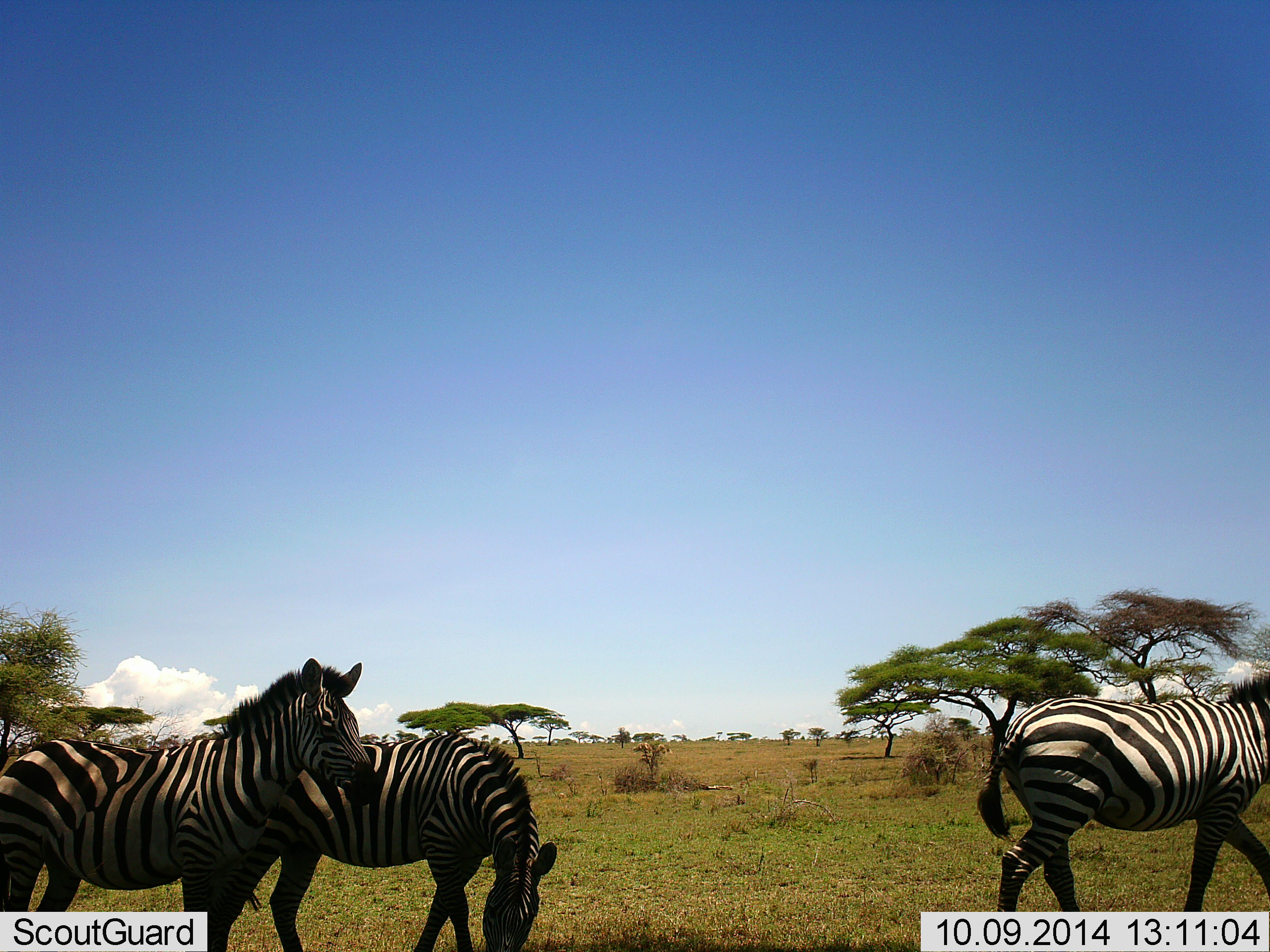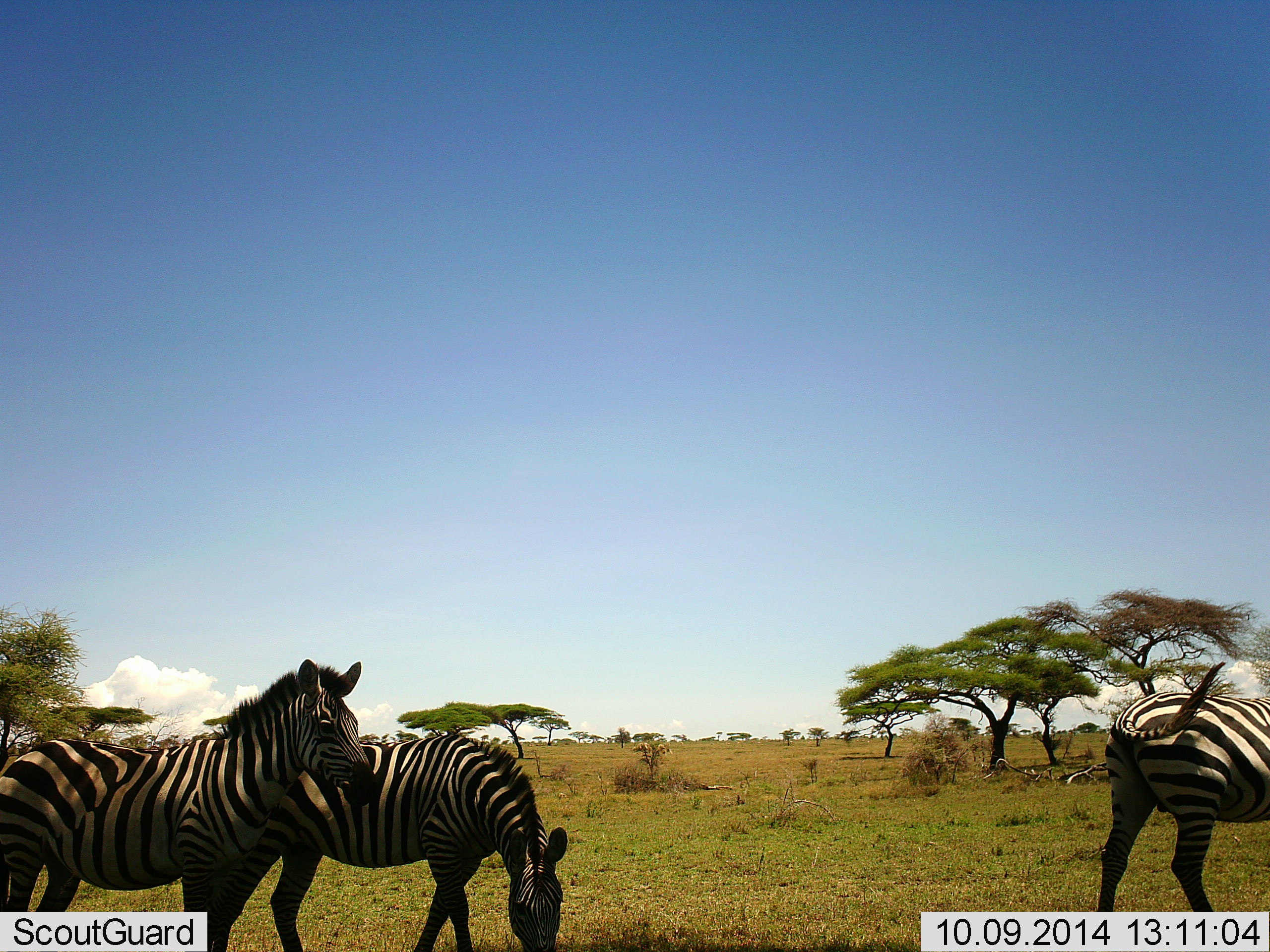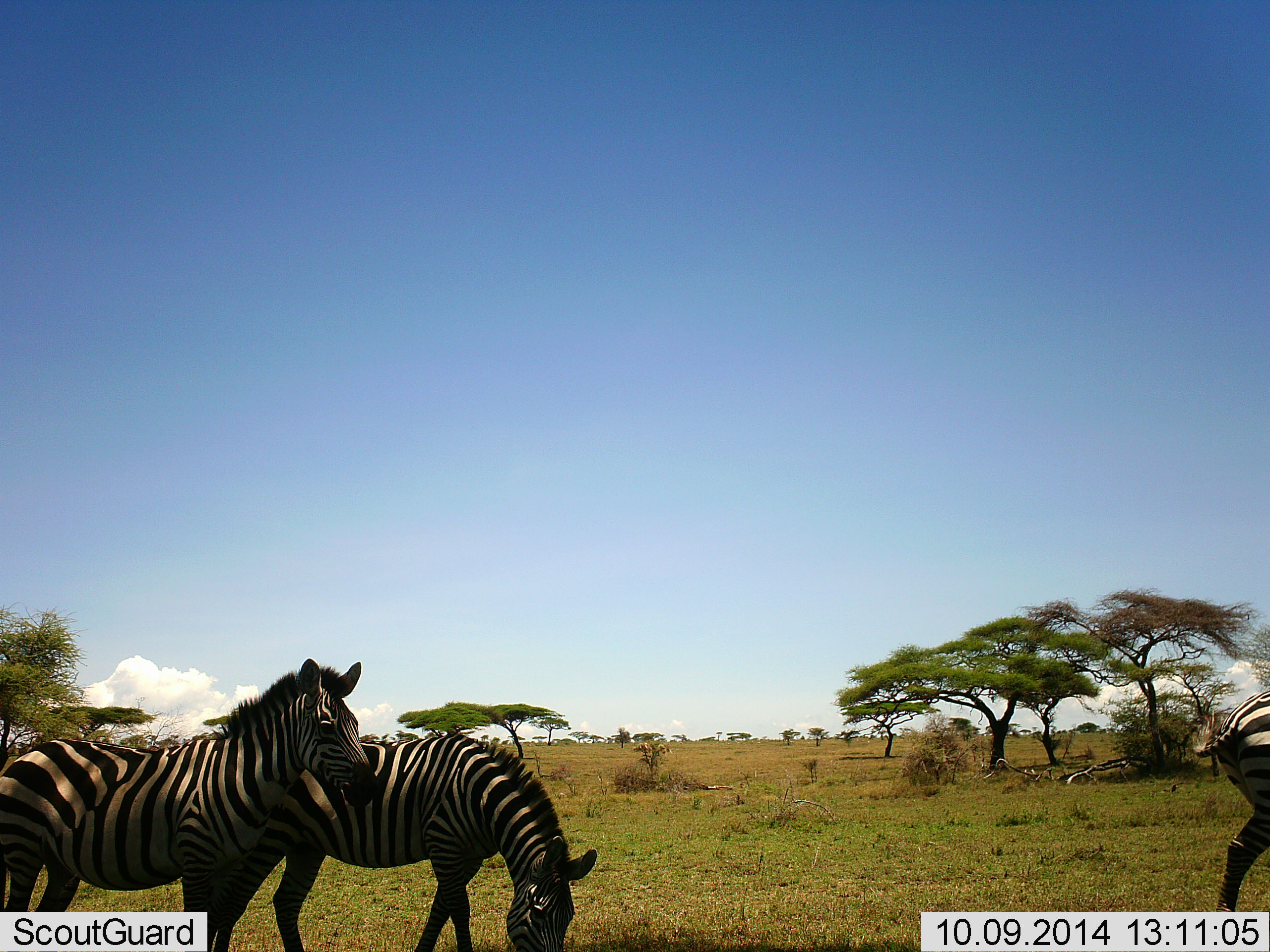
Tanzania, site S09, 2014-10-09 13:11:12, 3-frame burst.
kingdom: Animalia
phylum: Chordata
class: Mammalia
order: Perissodactyla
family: Equidae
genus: Equus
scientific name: Equus quagga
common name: plains zebra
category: zebra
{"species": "zebra (plains zebra) (Equus quagga)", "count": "3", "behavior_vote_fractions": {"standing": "70%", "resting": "0%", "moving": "60%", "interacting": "0%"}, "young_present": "0%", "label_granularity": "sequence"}